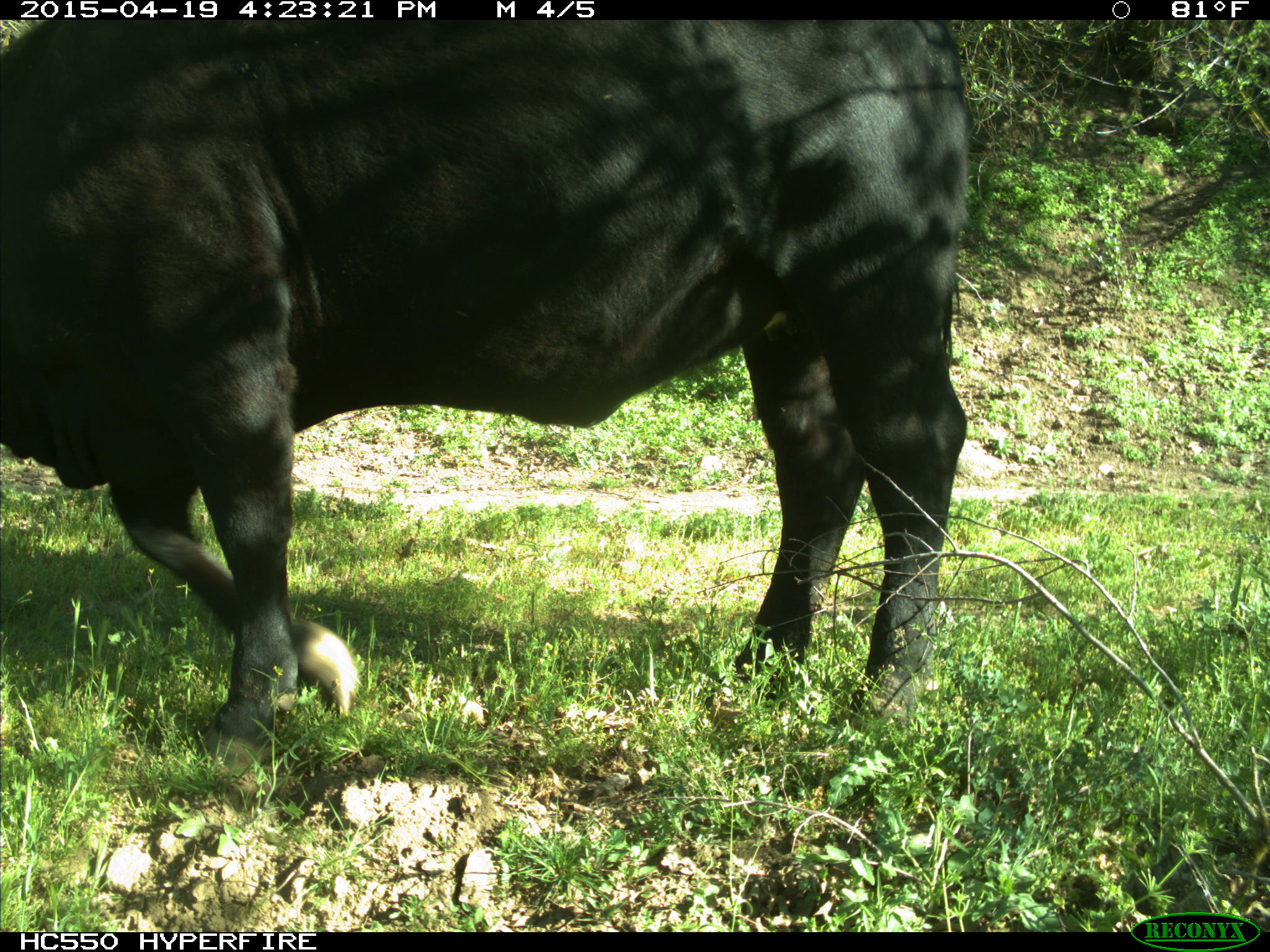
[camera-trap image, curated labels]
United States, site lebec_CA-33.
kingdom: Animalia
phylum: Chordata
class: Mammalia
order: Artiodactyla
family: Bovidae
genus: Bos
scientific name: Bos taurus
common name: domestic cow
Bos taurus (domestic cow).